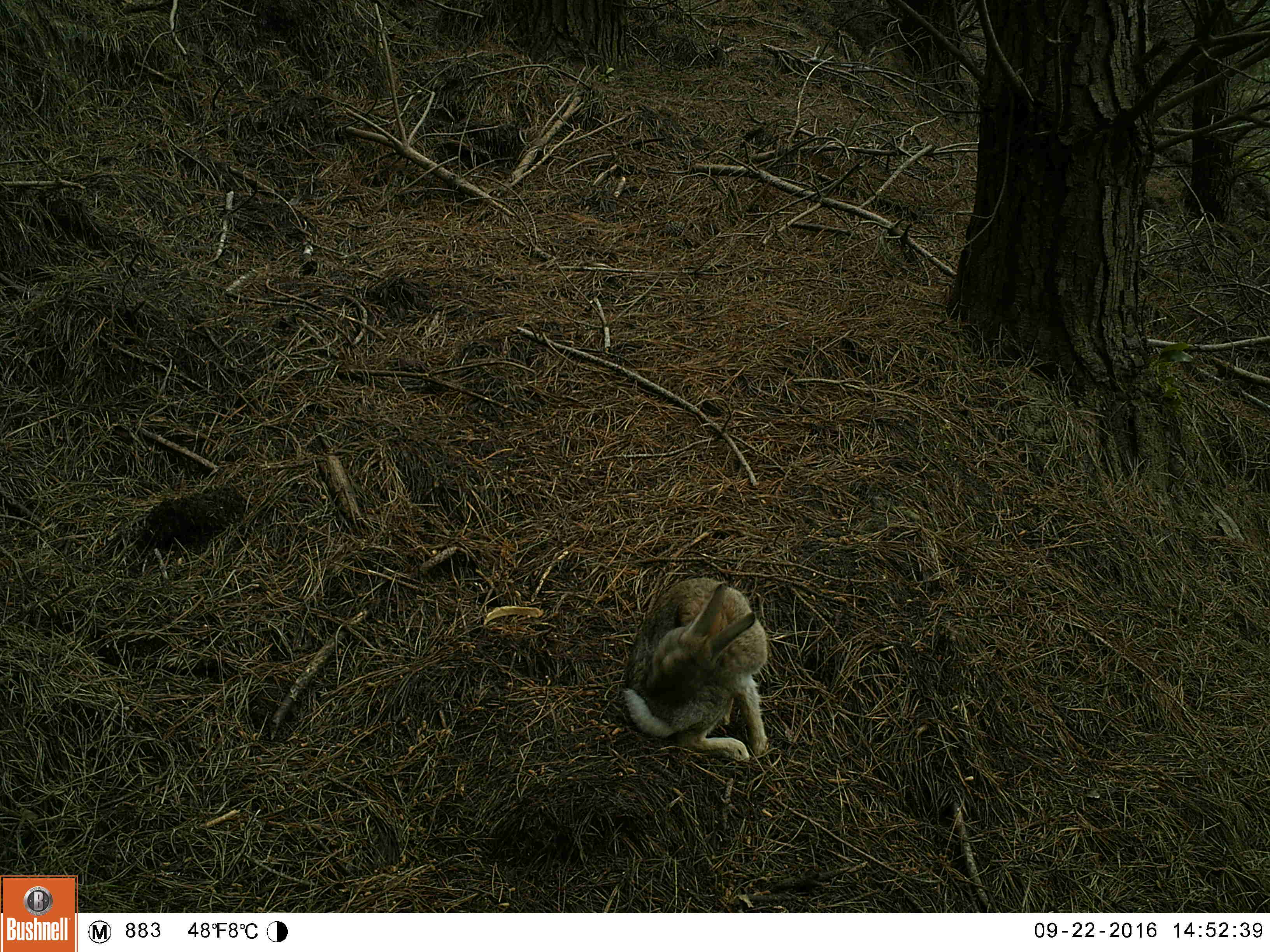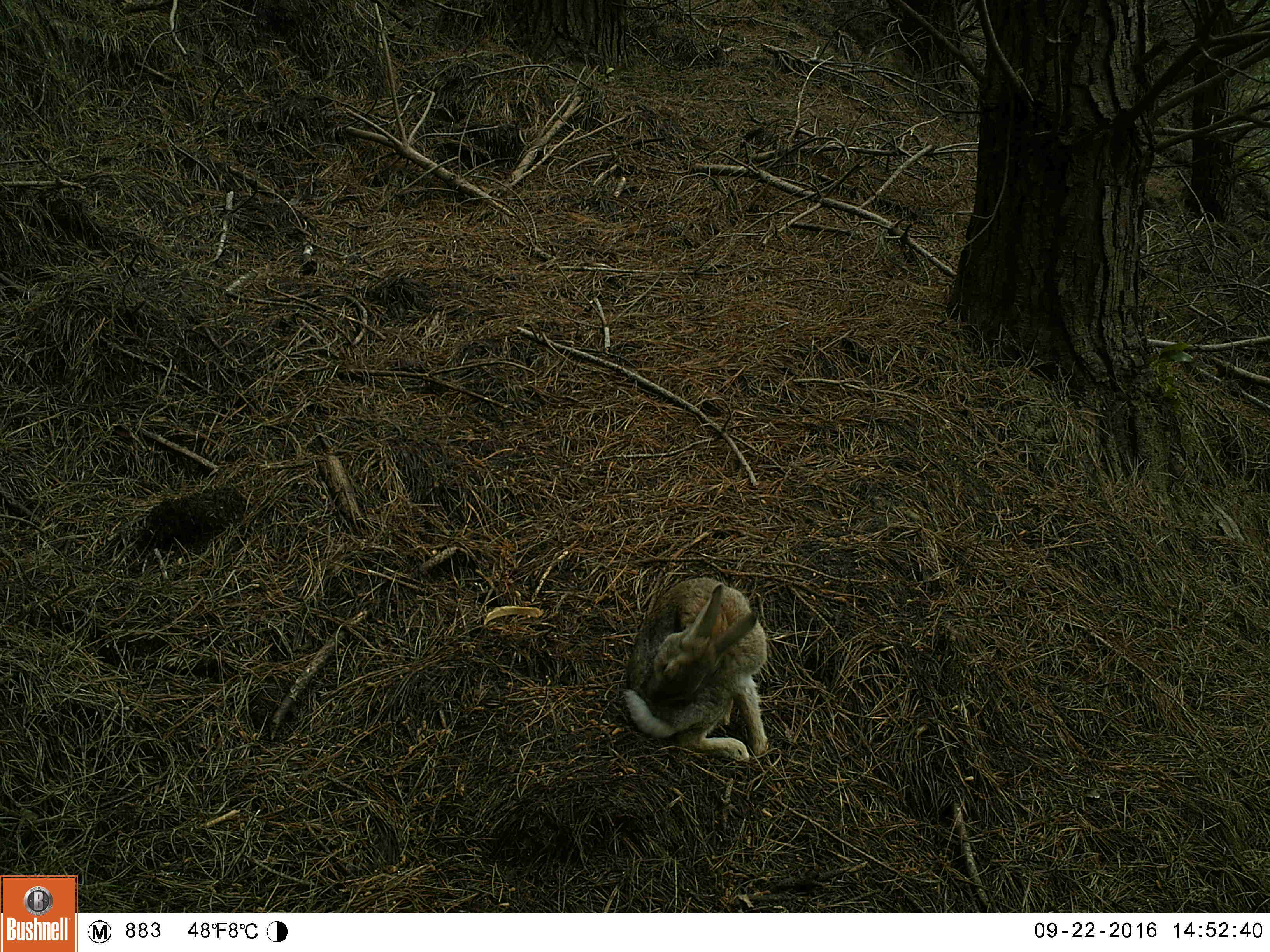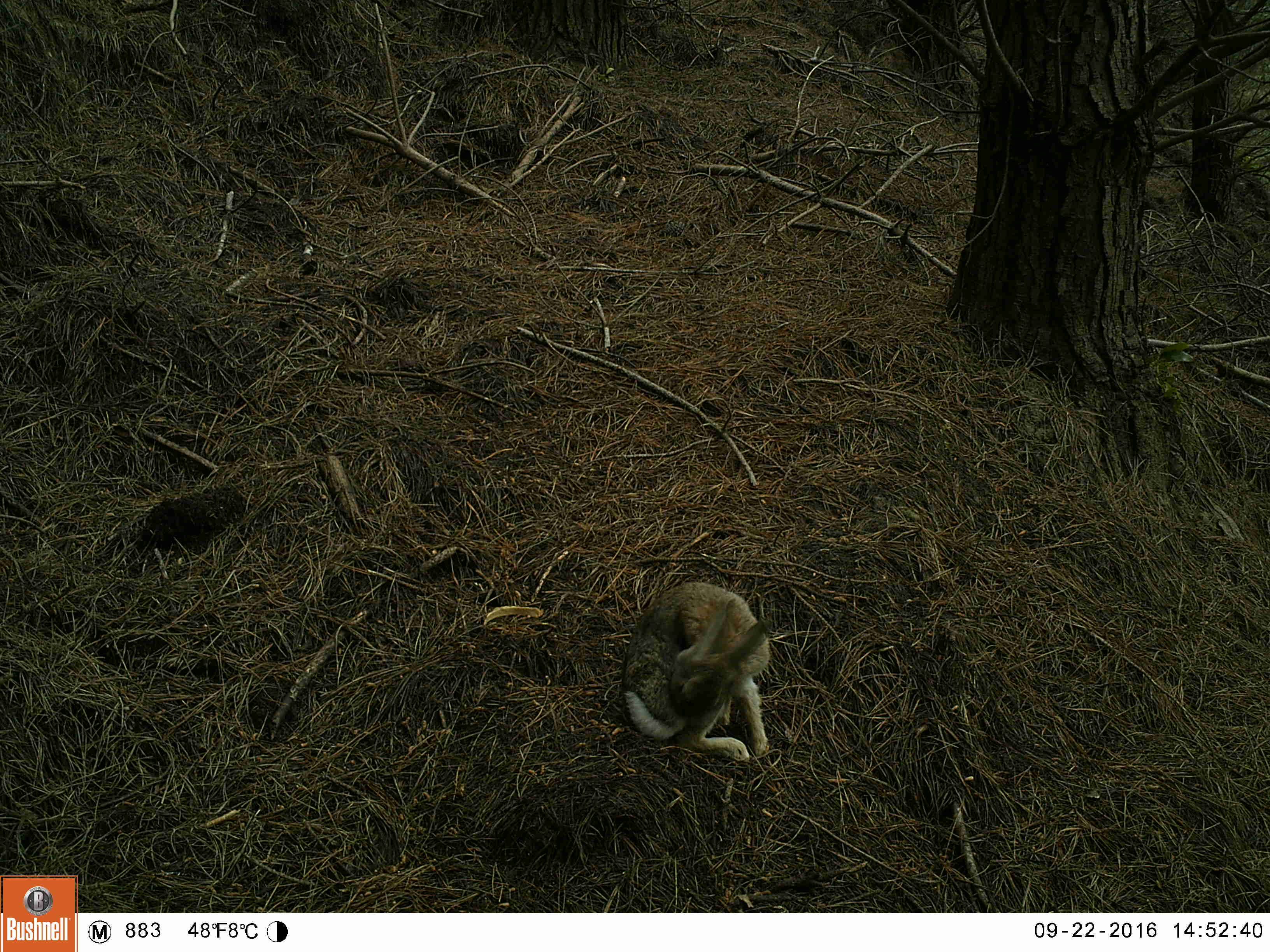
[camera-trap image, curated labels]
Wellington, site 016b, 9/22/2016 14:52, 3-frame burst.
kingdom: Animalia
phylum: Chordata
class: Mammalia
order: Lagomorpha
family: Leporidae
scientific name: Leporidae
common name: rabbit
Rabbit (Leporidae).